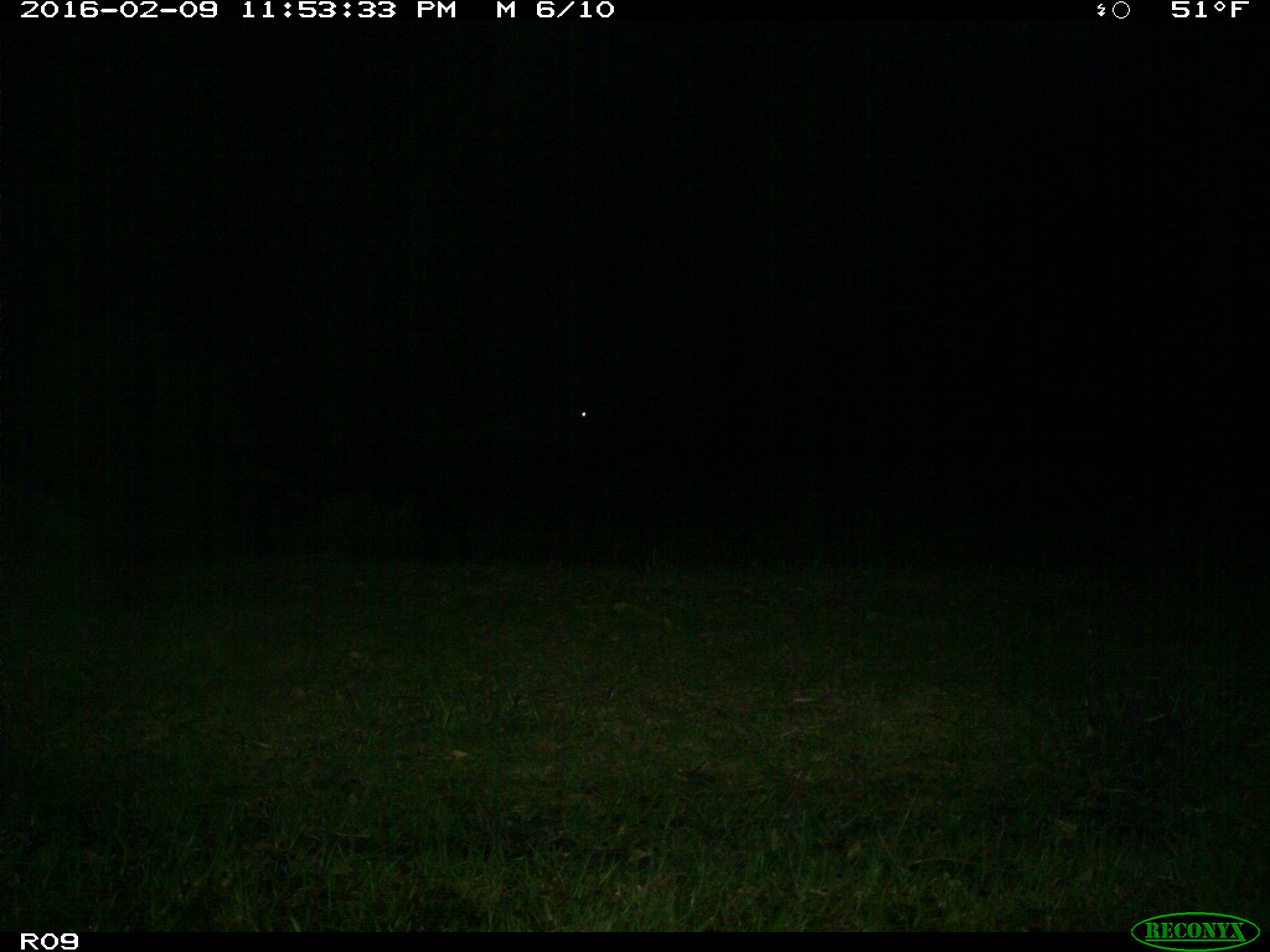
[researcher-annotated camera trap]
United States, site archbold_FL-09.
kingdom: Animalia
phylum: Chordata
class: Mammalia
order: Artiodactyla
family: Bovidae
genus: Bos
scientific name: Bos taurus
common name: domestic cow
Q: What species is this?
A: Bos taurus (domestic cow).